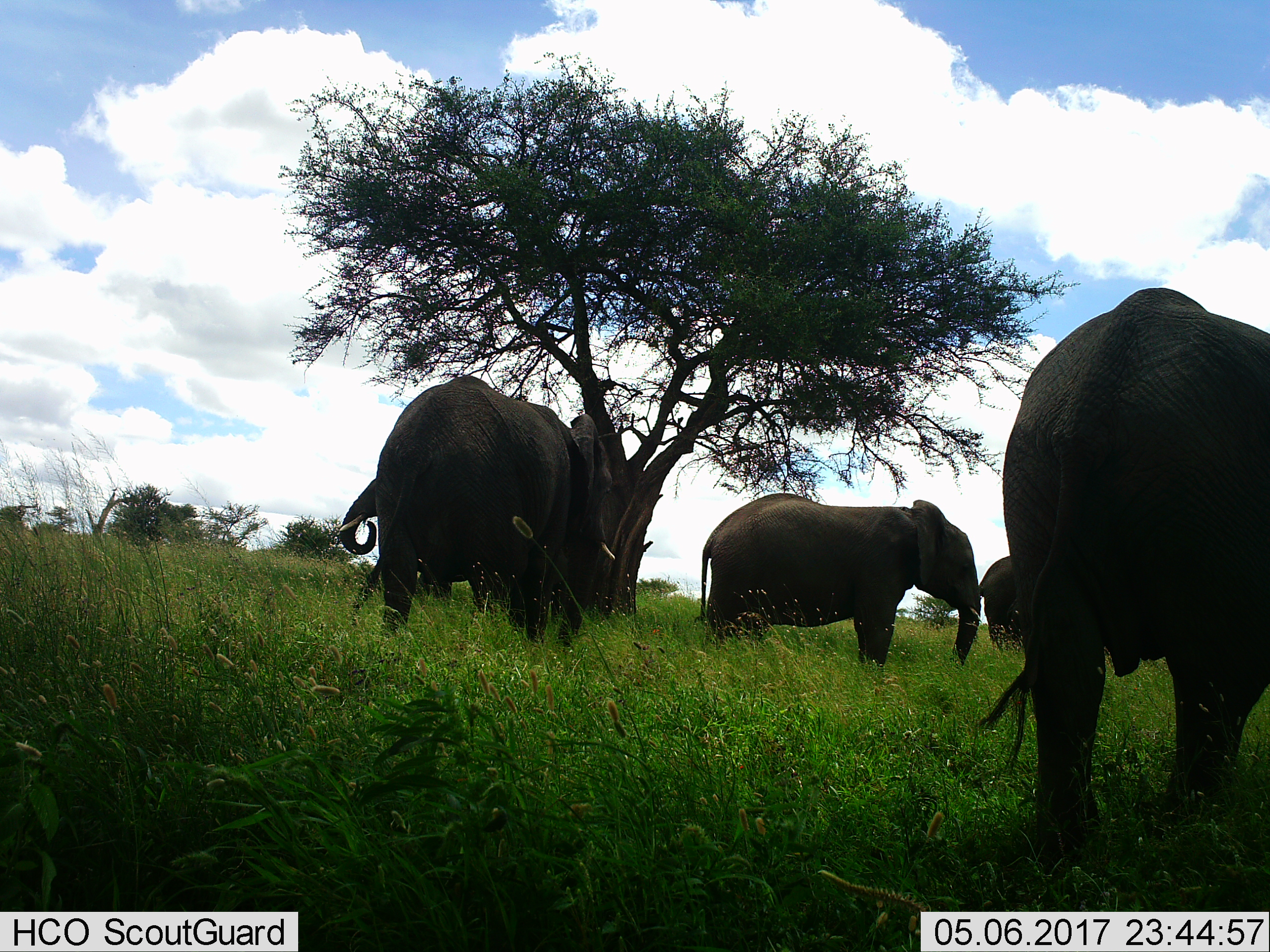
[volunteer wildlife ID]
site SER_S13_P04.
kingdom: Animalia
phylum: Chordata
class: Mammalia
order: Proboscidea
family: Elephantidae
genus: Loxodonta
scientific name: Loxodonta africana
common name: african bush elephant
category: elephant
Elephant (african bush elephant) (Loxodonta africana), count 5. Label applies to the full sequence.